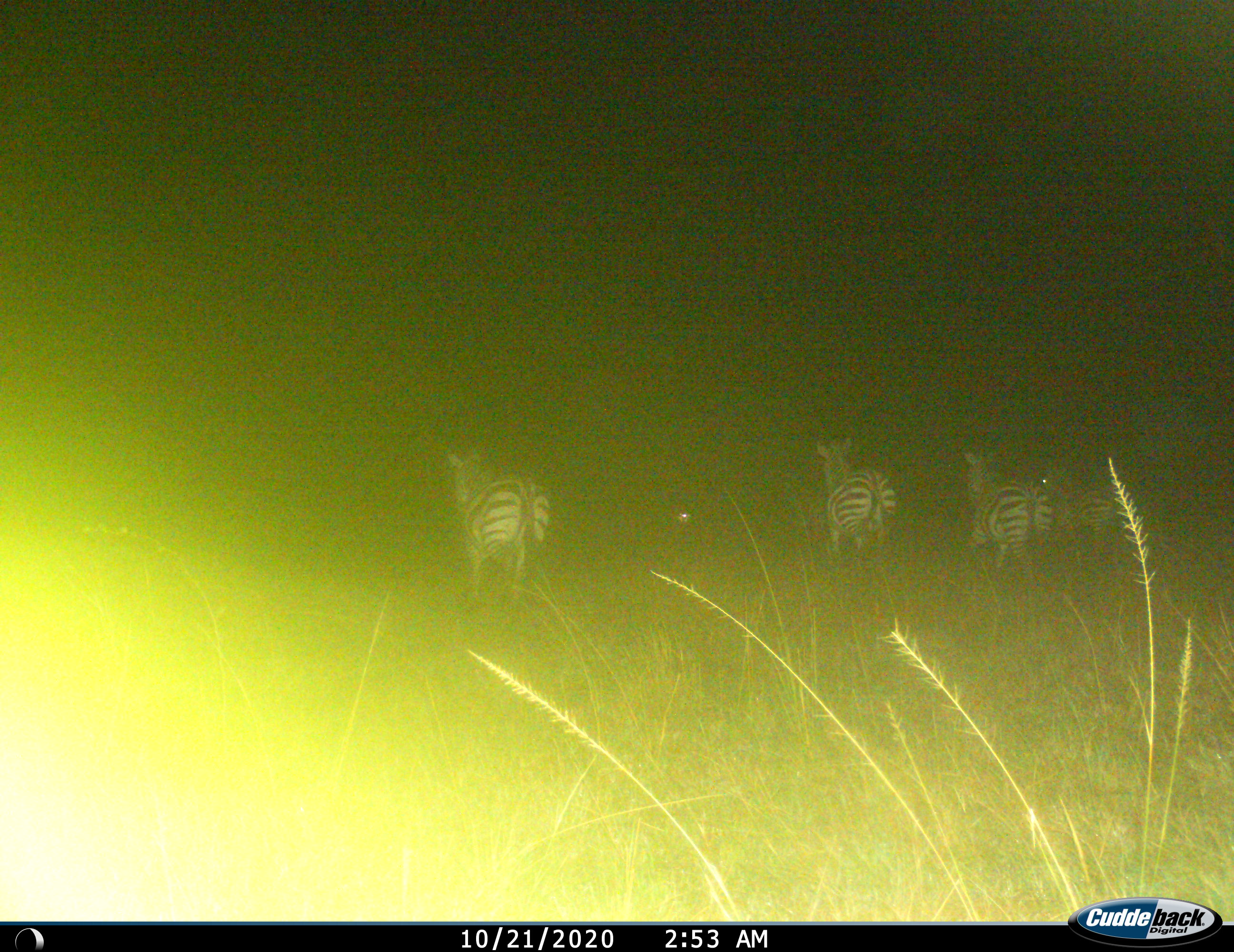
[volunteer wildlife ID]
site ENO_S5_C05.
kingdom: Animalia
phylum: Chordata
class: Mammalia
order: Perissodactyla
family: Equidae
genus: Equus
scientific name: Equus quagga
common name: plains zebra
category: zebraplains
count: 4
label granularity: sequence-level